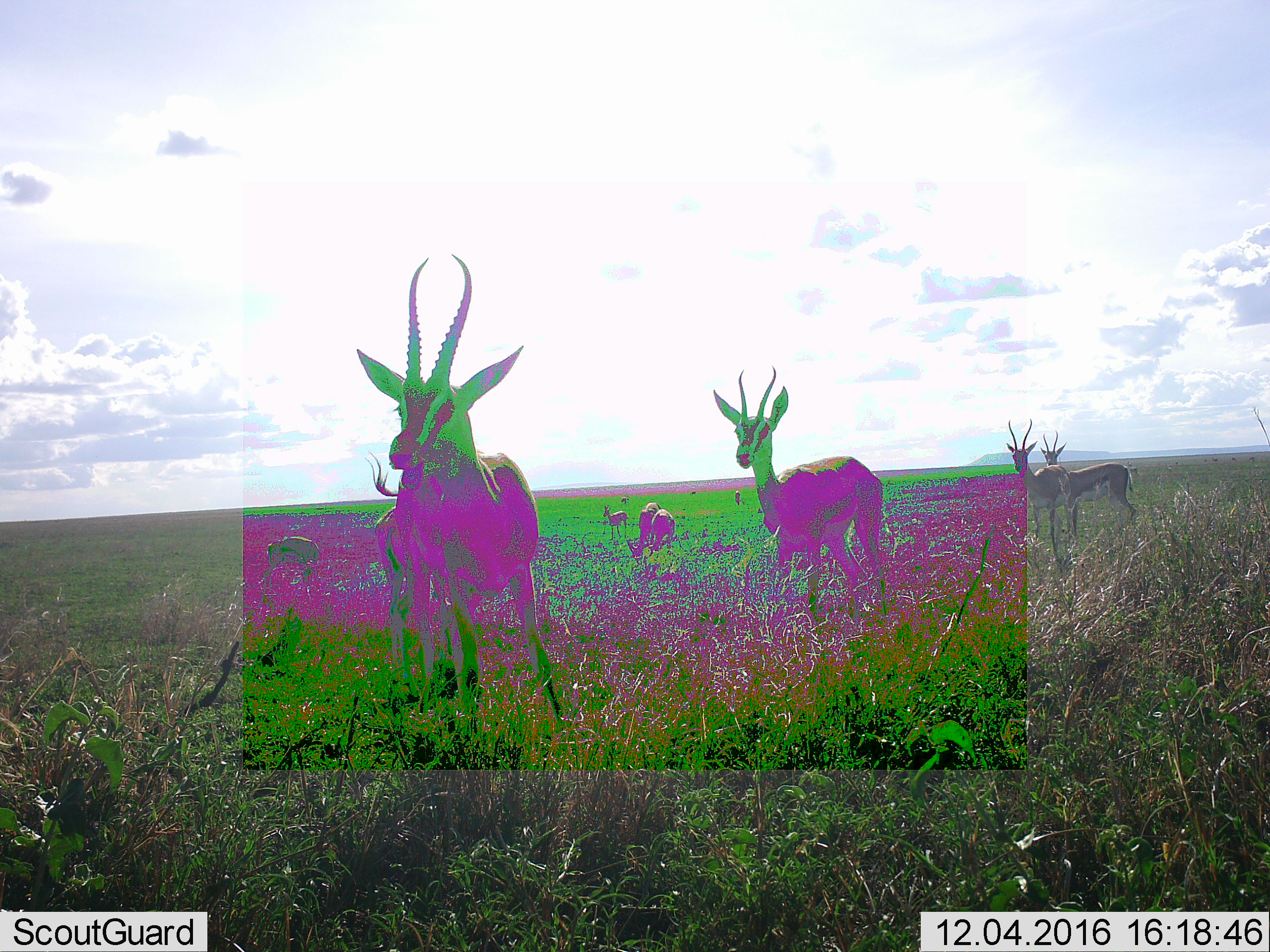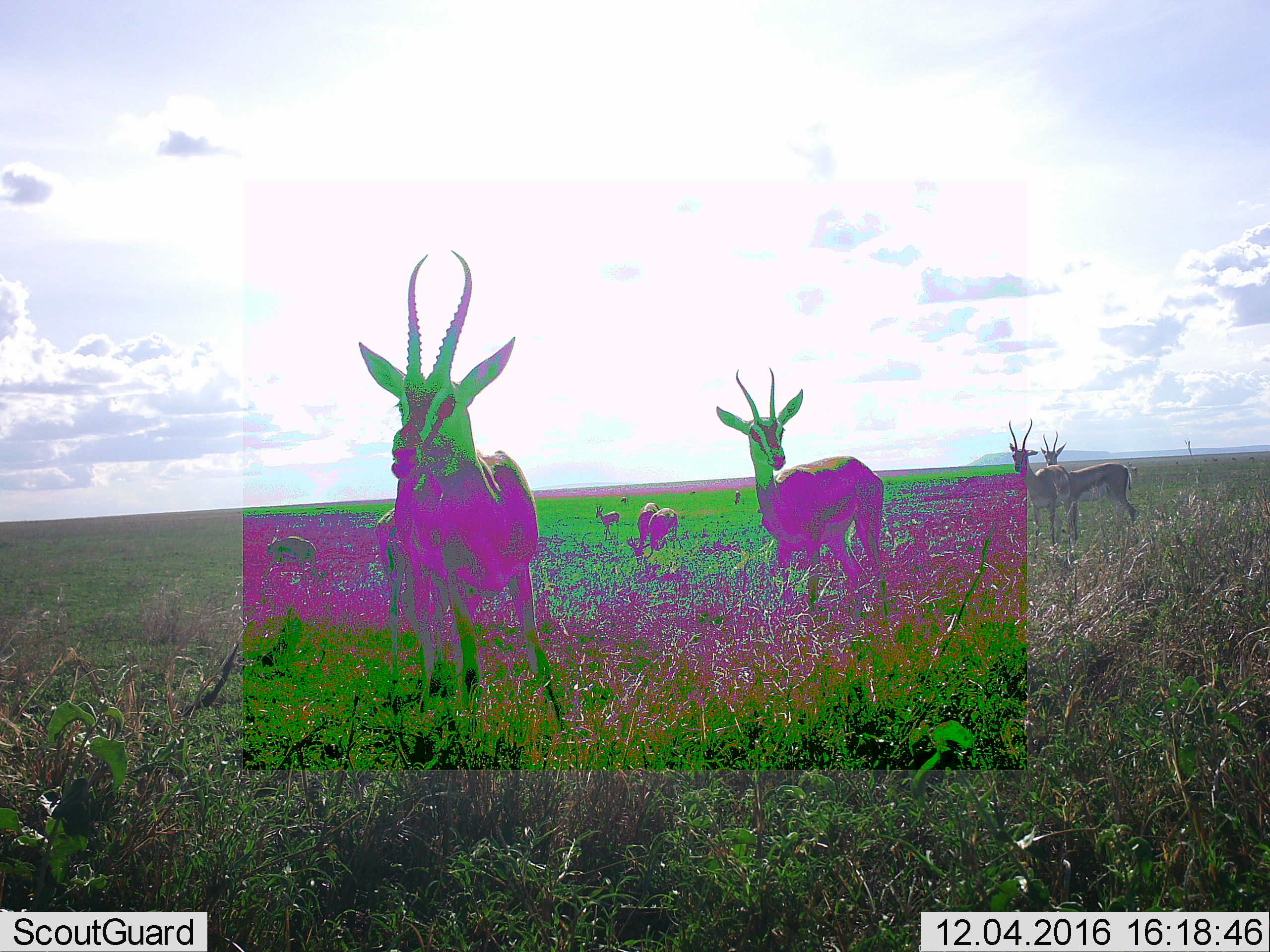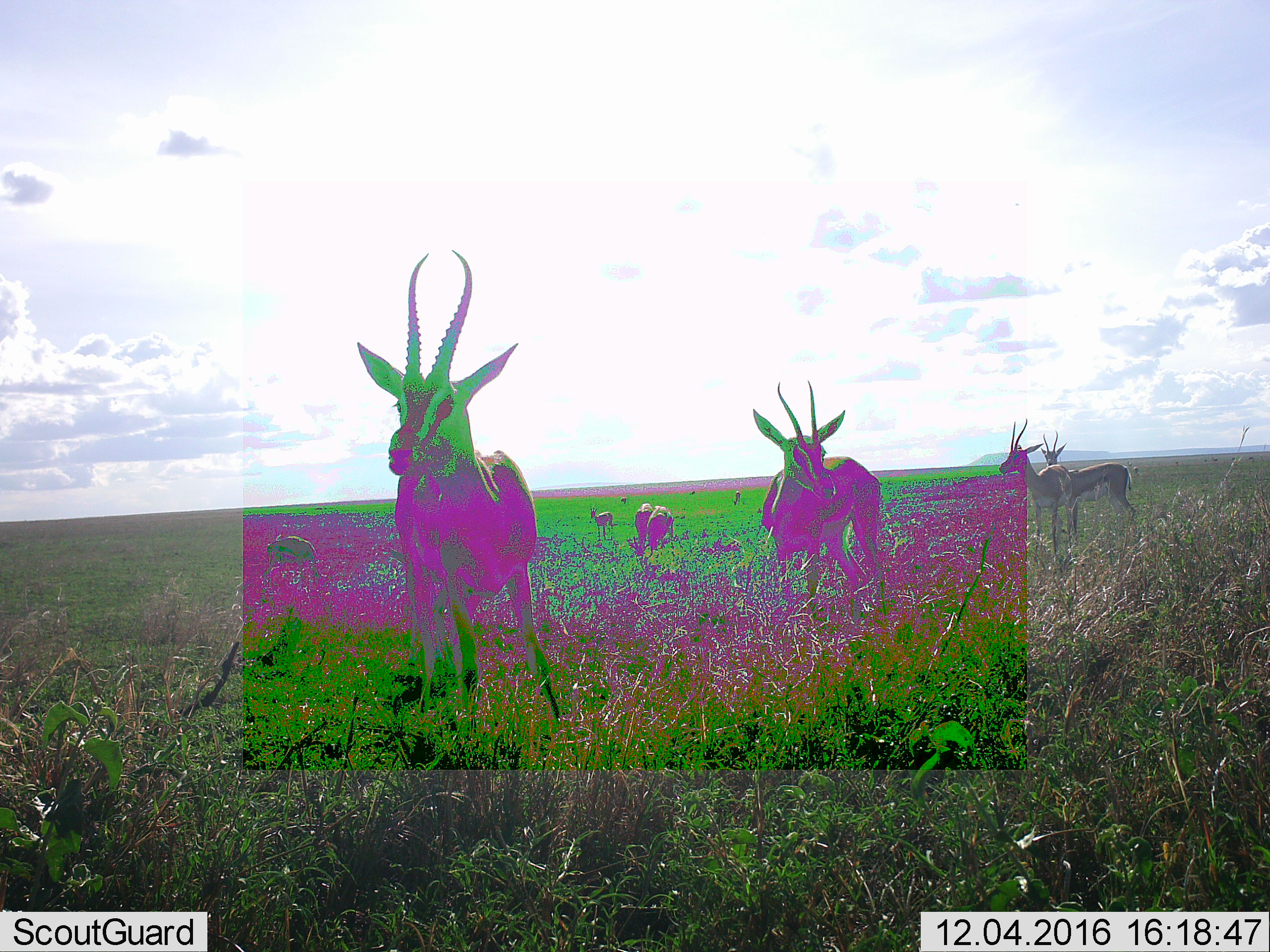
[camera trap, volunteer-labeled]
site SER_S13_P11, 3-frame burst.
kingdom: Animalia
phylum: Chordata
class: Mammalia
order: Artiodactyla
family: Bovidae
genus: Eudorcas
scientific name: Eudorcas thomsonii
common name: thomson's gazelle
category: gazellethomsons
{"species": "gazellethomsons (thomson's gazelle) (Eudorcas thomsonii)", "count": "10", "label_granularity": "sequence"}